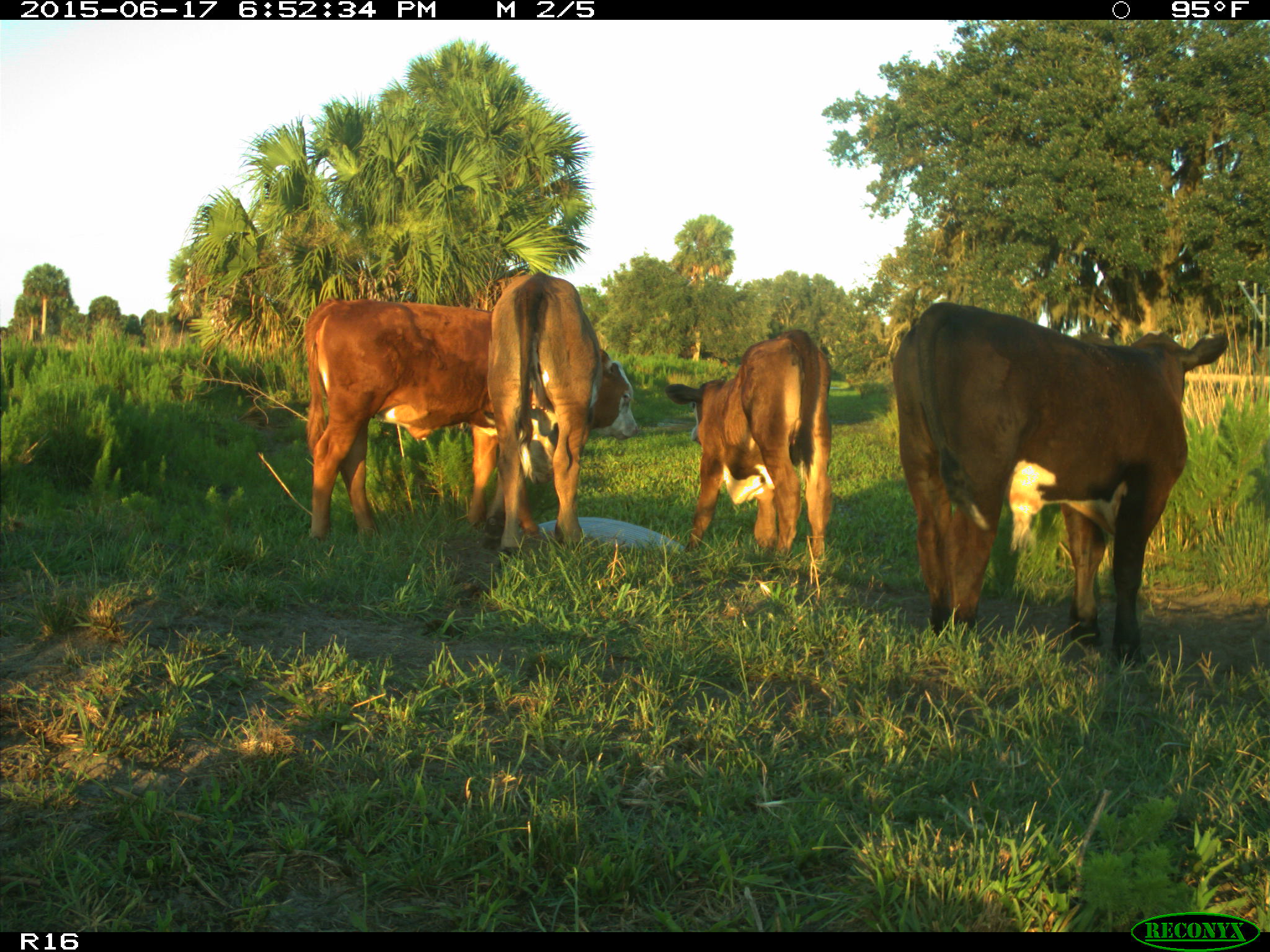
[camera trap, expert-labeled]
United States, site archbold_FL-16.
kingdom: Animalia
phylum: Chordata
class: Mammalia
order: Artiodactyla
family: Bovidae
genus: Bos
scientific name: Bos taurus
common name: domestic cow